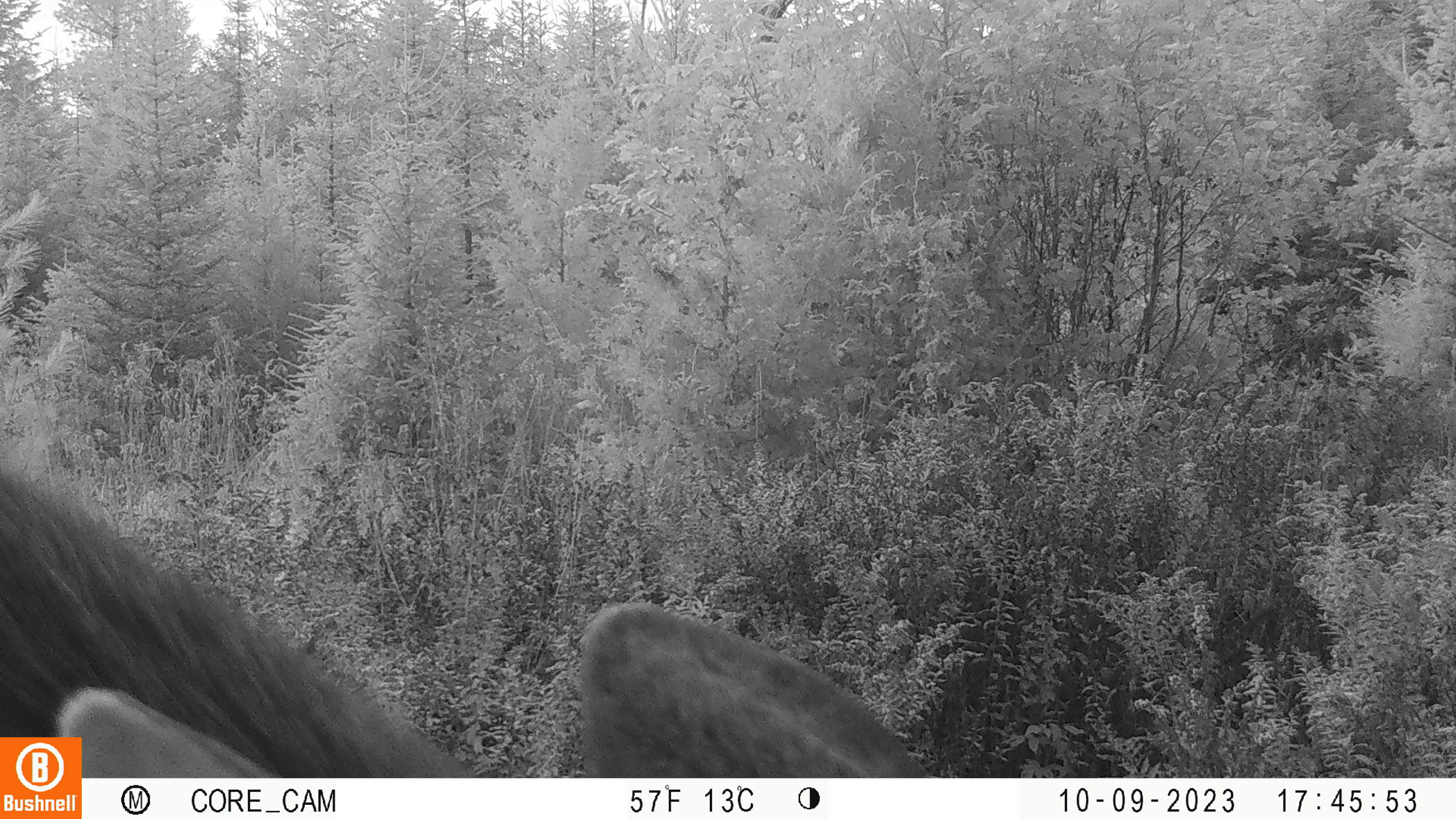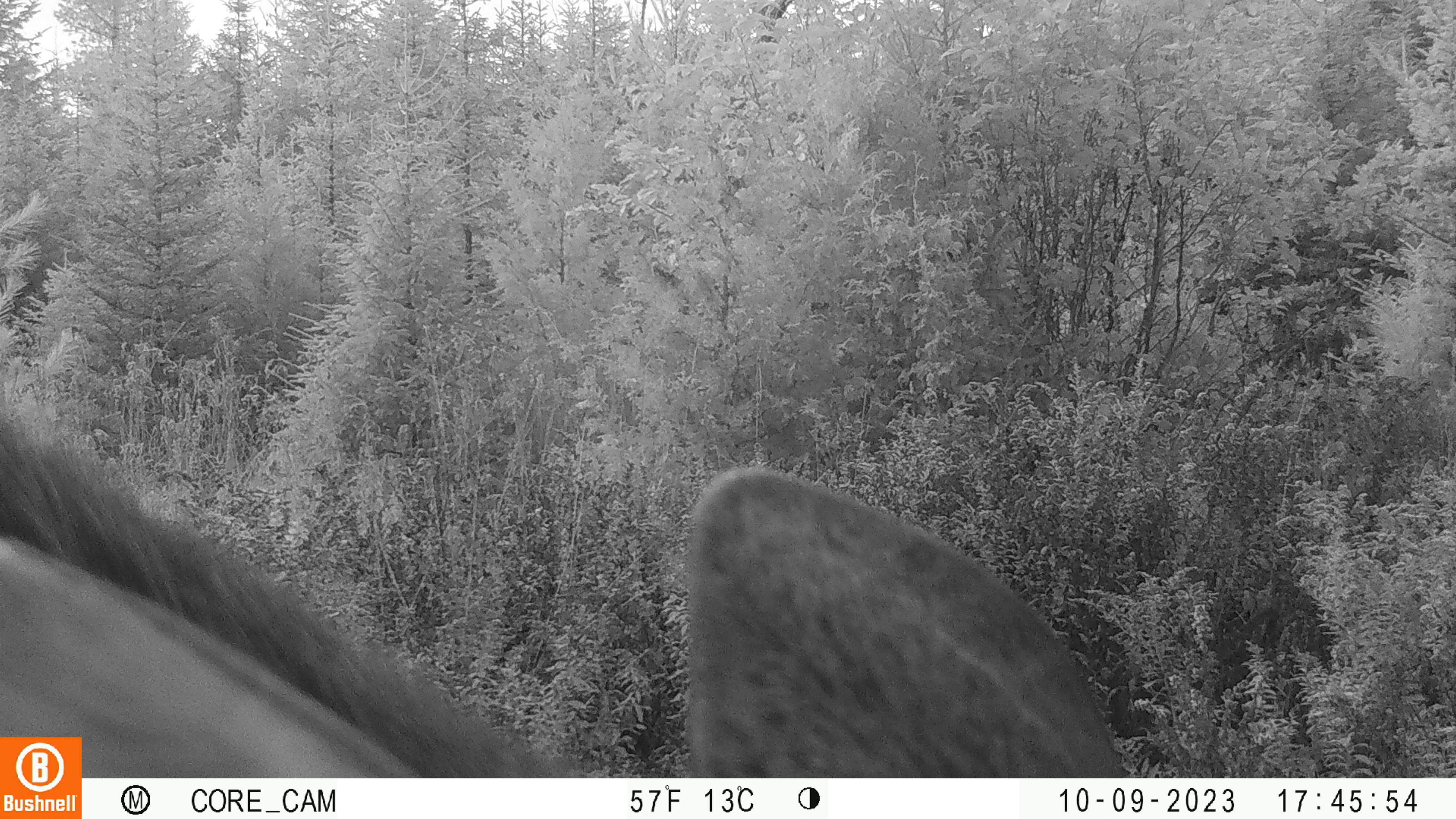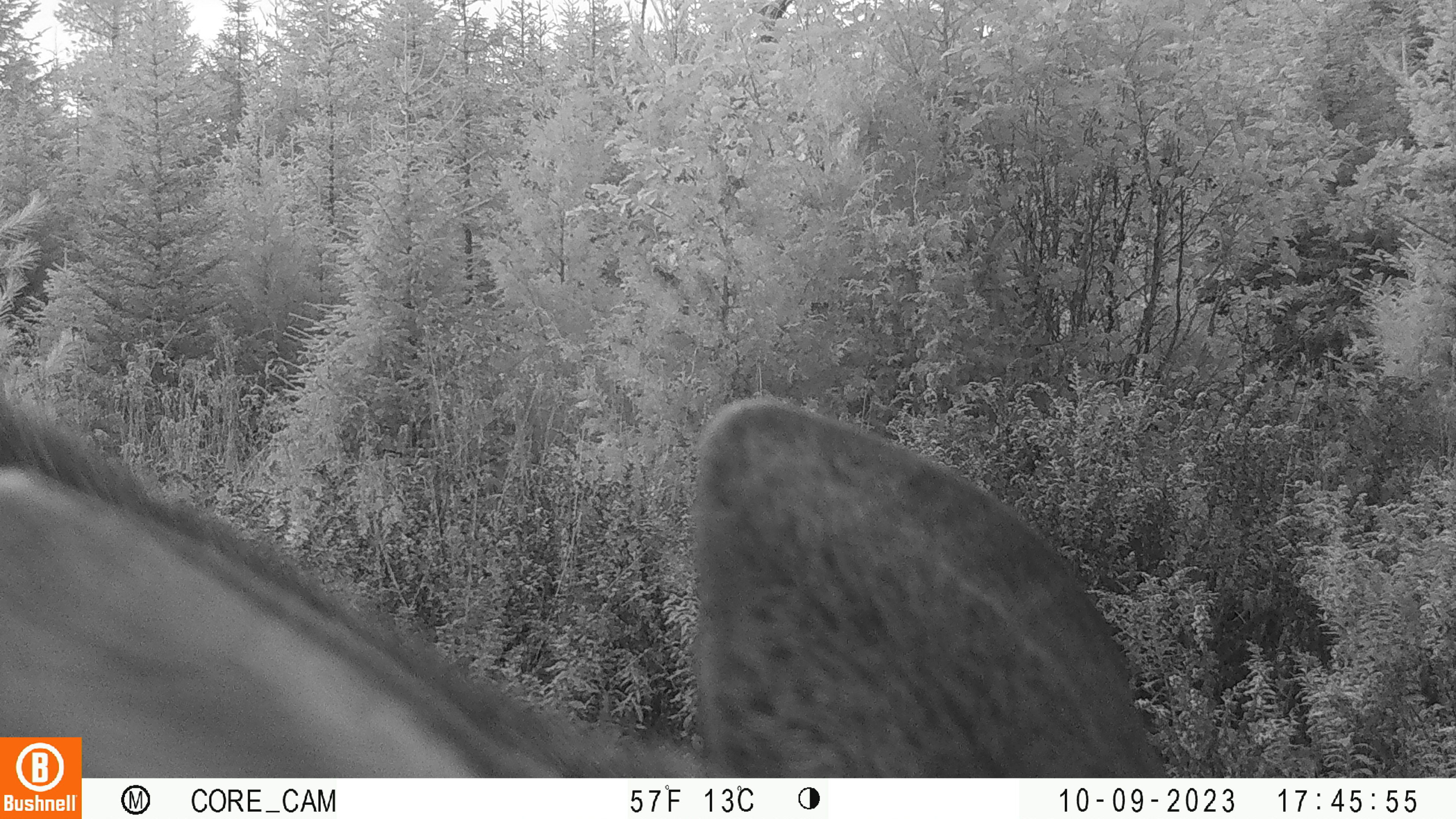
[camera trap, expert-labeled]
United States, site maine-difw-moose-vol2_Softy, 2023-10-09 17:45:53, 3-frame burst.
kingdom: Animalia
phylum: Chordata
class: Mammalia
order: Artiodactyla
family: Cervidae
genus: Alces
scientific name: Alces alces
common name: moose